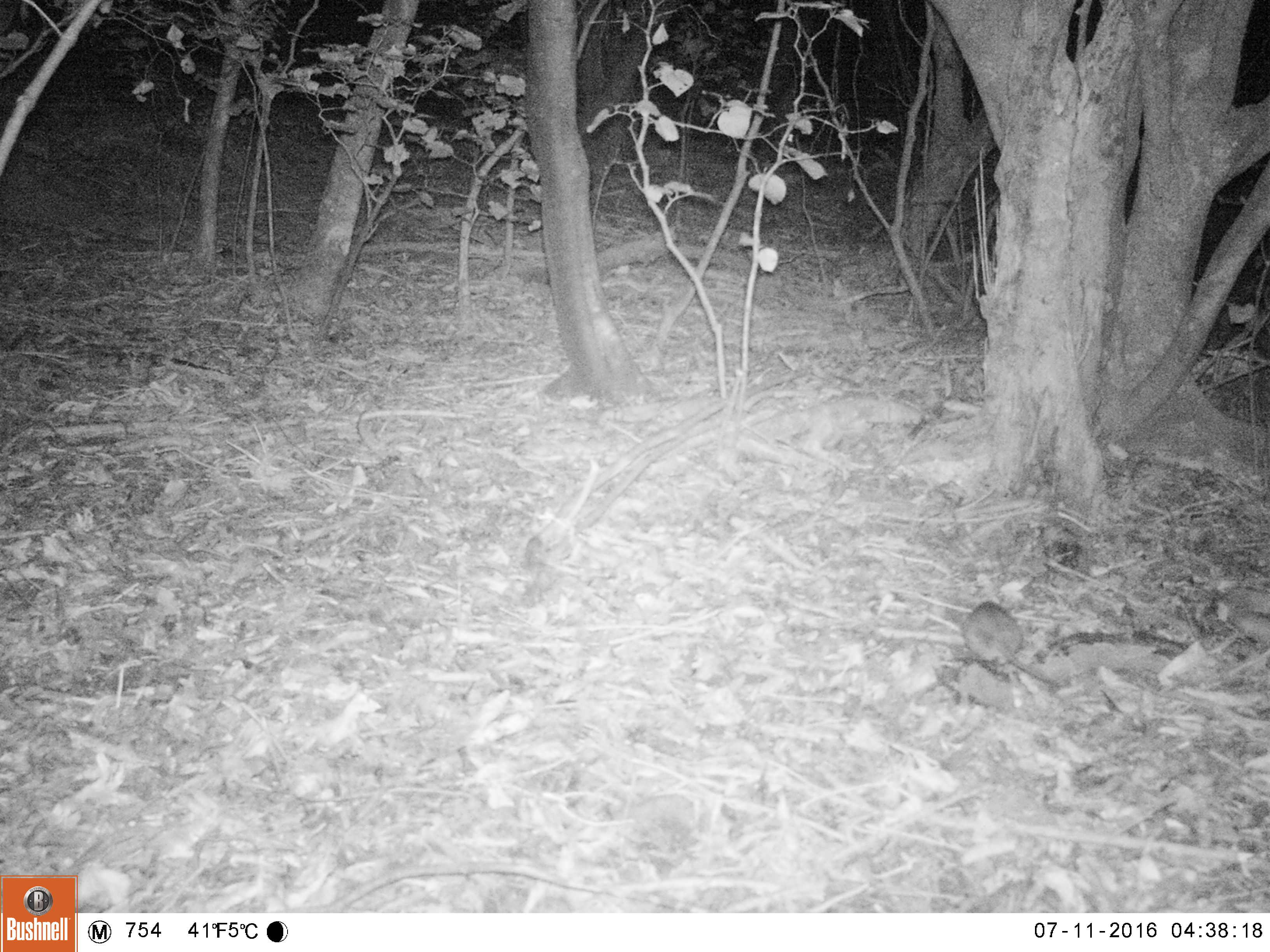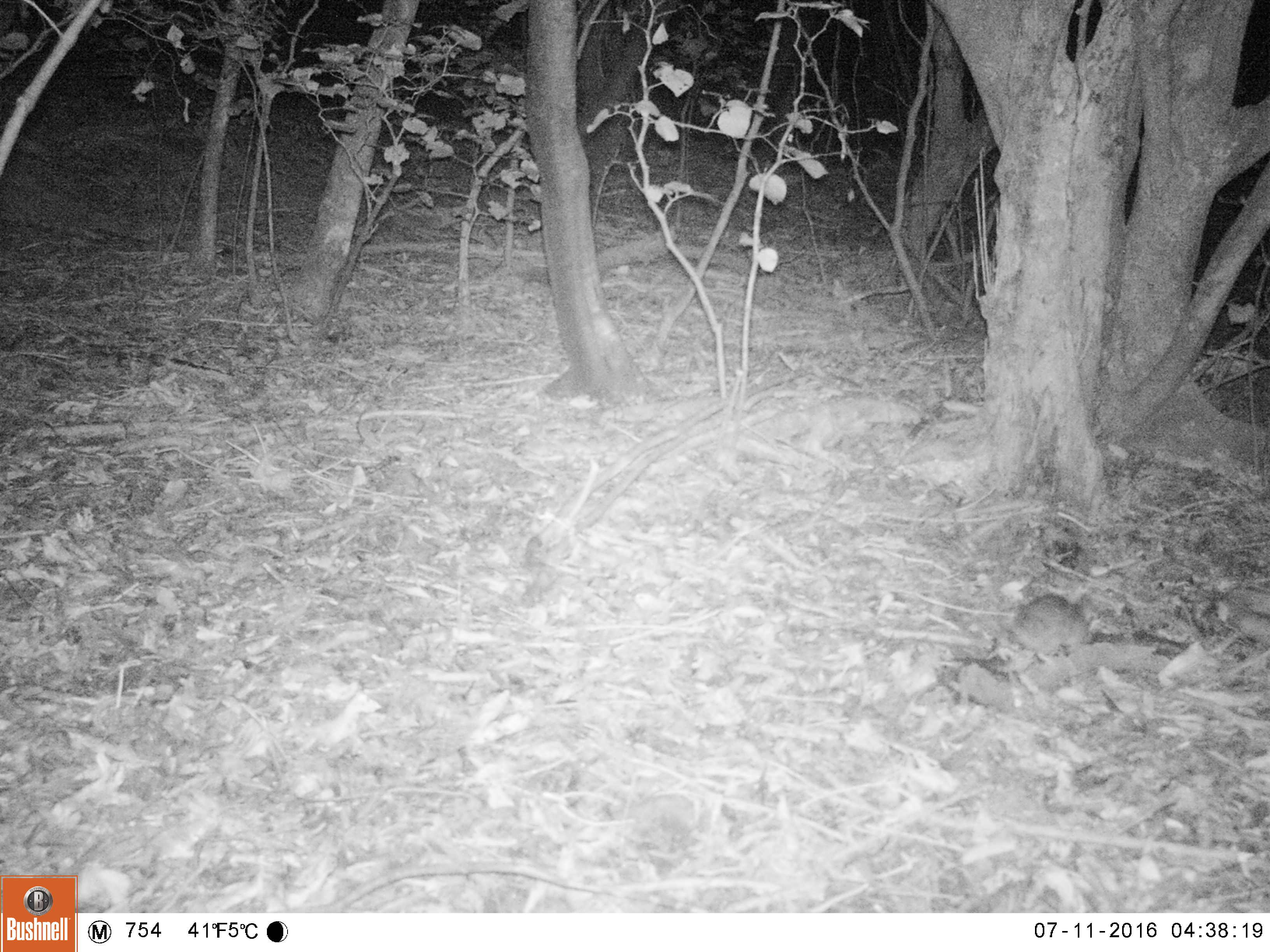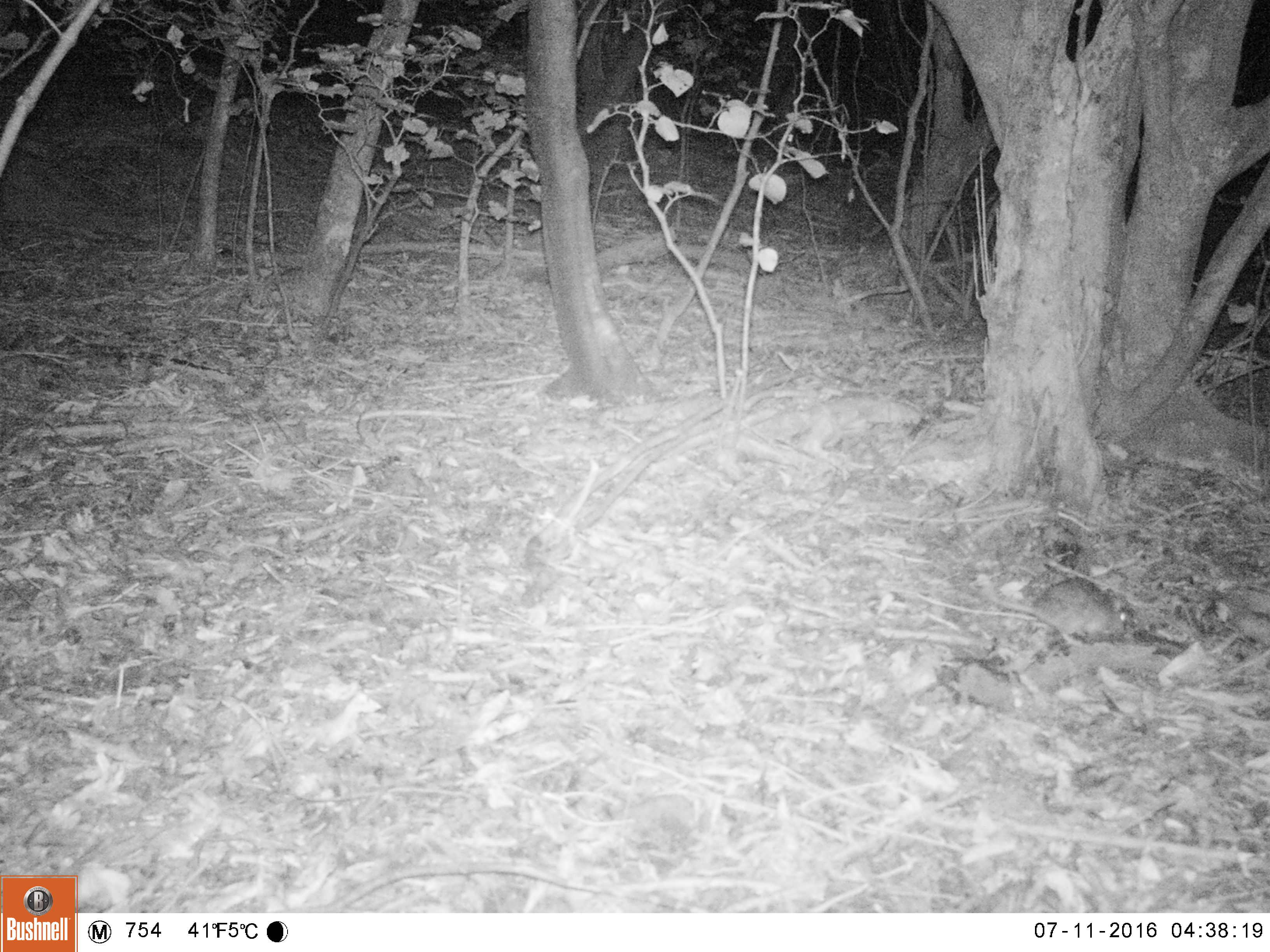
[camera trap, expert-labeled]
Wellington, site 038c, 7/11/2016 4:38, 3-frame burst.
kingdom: Animalia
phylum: Chordata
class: Mammalia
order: Rodentia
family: Muridae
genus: Rattus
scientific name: Rattus rattus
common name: ship rat